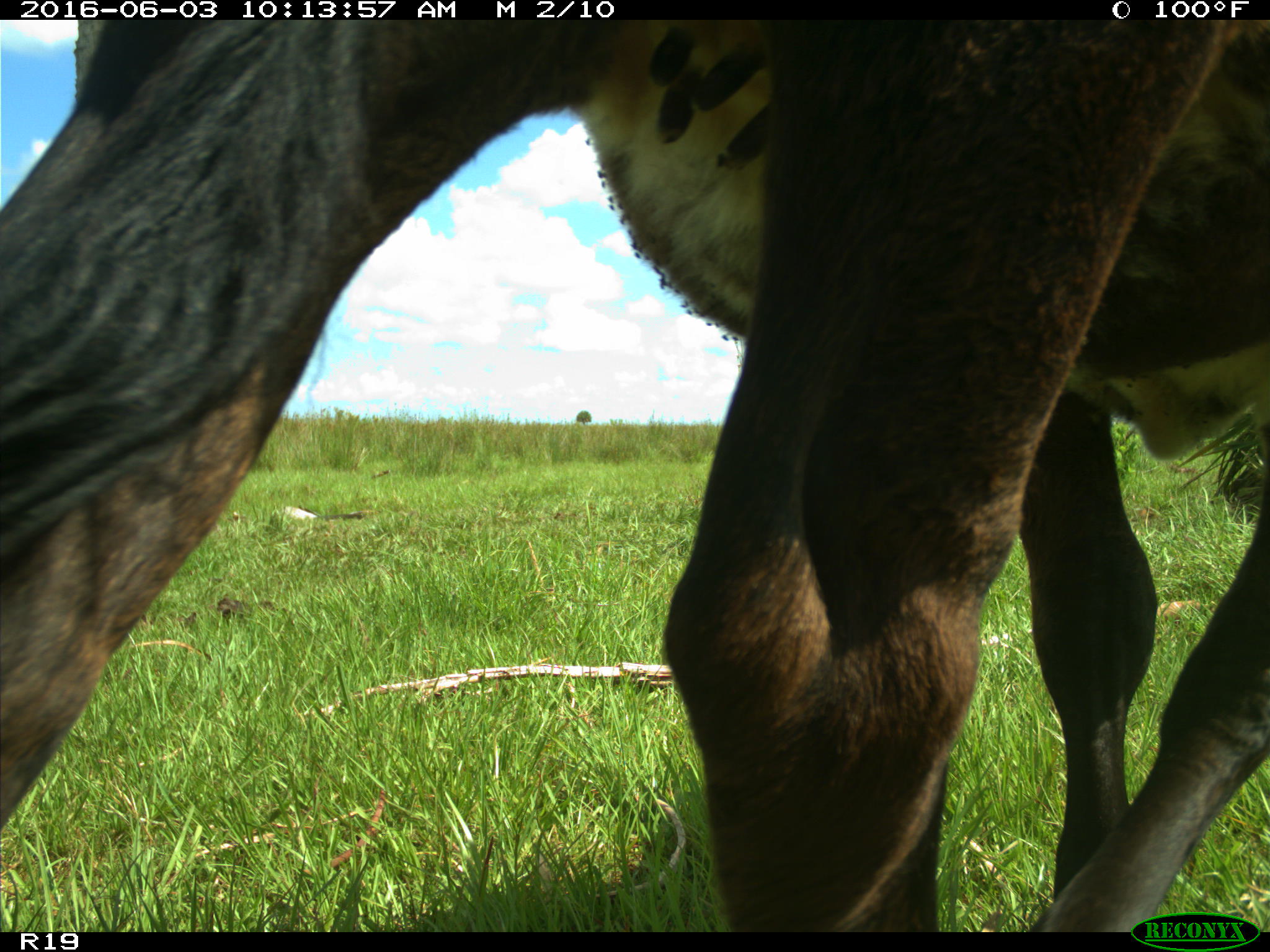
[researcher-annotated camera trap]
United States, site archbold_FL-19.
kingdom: Animalia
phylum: Chordata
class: Mammalia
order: Artiodactyla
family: Bovidae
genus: Bos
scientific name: Bos taurus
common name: domestic cow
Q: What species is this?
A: Bos taurus (domestic cow).